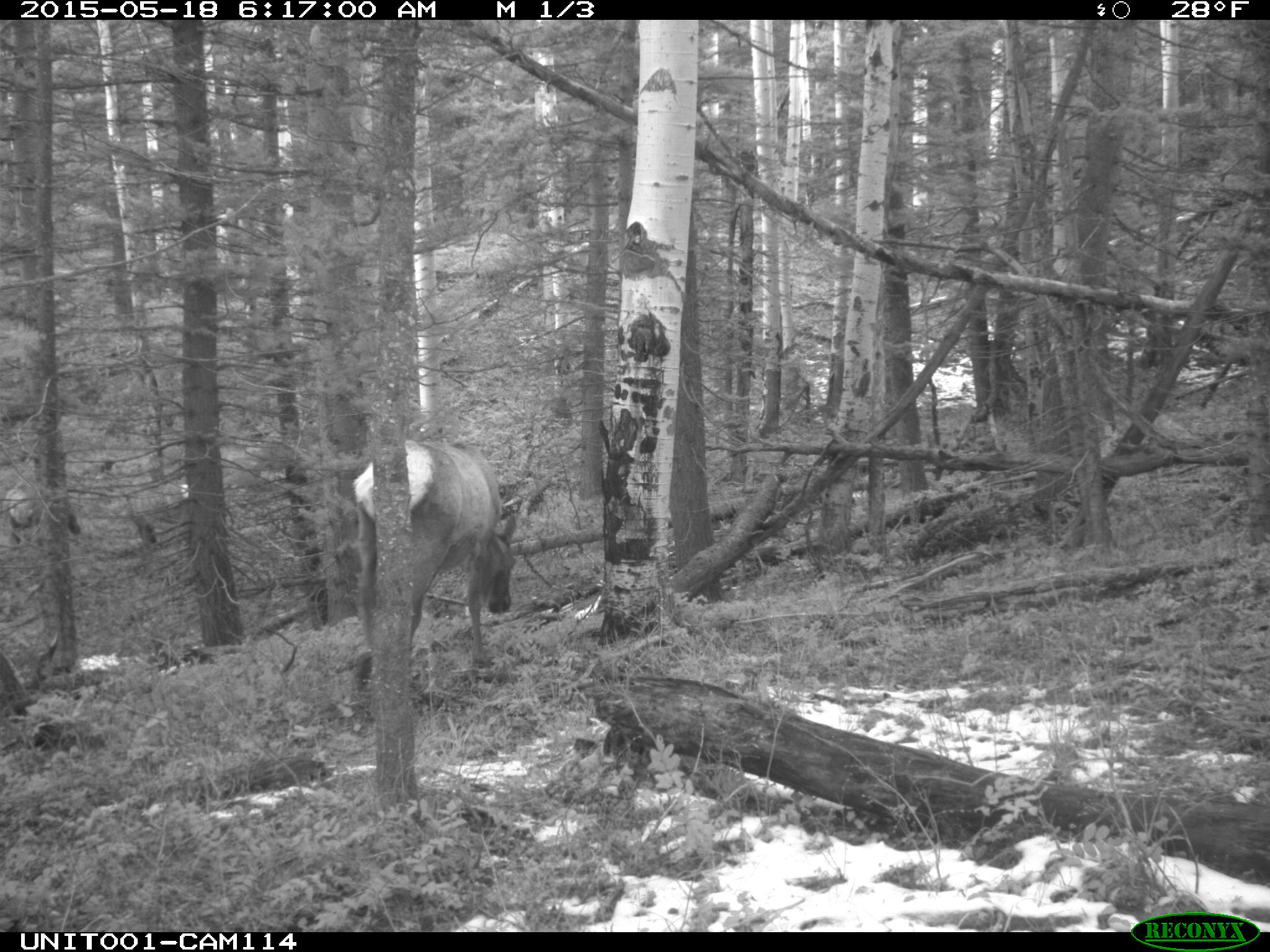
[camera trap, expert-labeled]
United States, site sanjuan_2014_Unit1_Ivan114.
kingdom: Animalia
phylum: Chordata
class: Mammalia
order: Artiodactyla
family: Cervidae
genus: Cervus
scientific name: Cervus elaphus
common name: red deer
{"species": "Cervus elaphus (red deer)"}